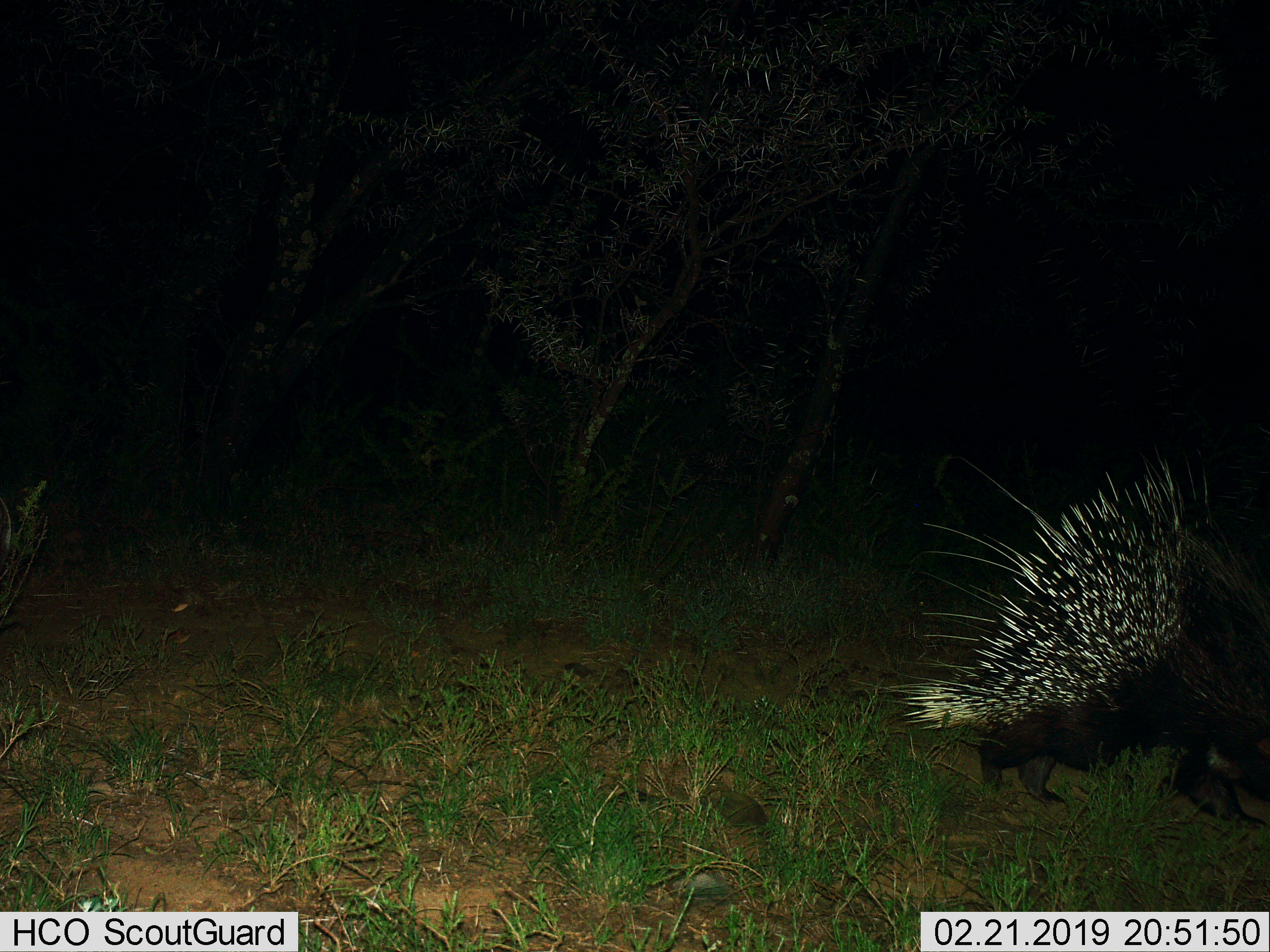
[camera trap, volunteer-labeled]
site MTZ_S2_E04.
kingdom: Animalia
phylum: Chordata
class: Mammalia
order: Rodentia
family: Hystricidae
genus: Hystrix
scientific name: Hystrix cristata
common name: crested porcupine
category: porcupine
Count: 1.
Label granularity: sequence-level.